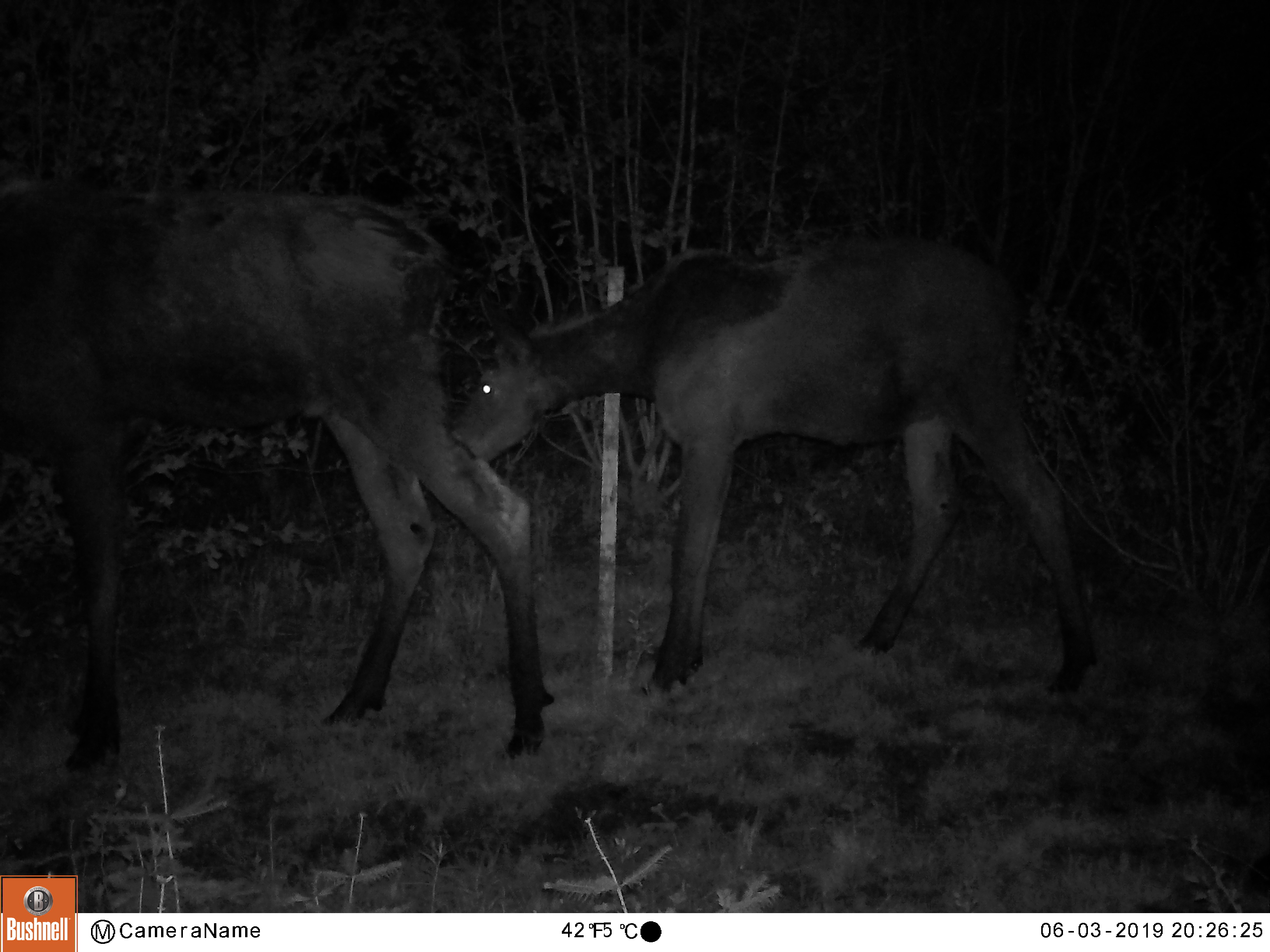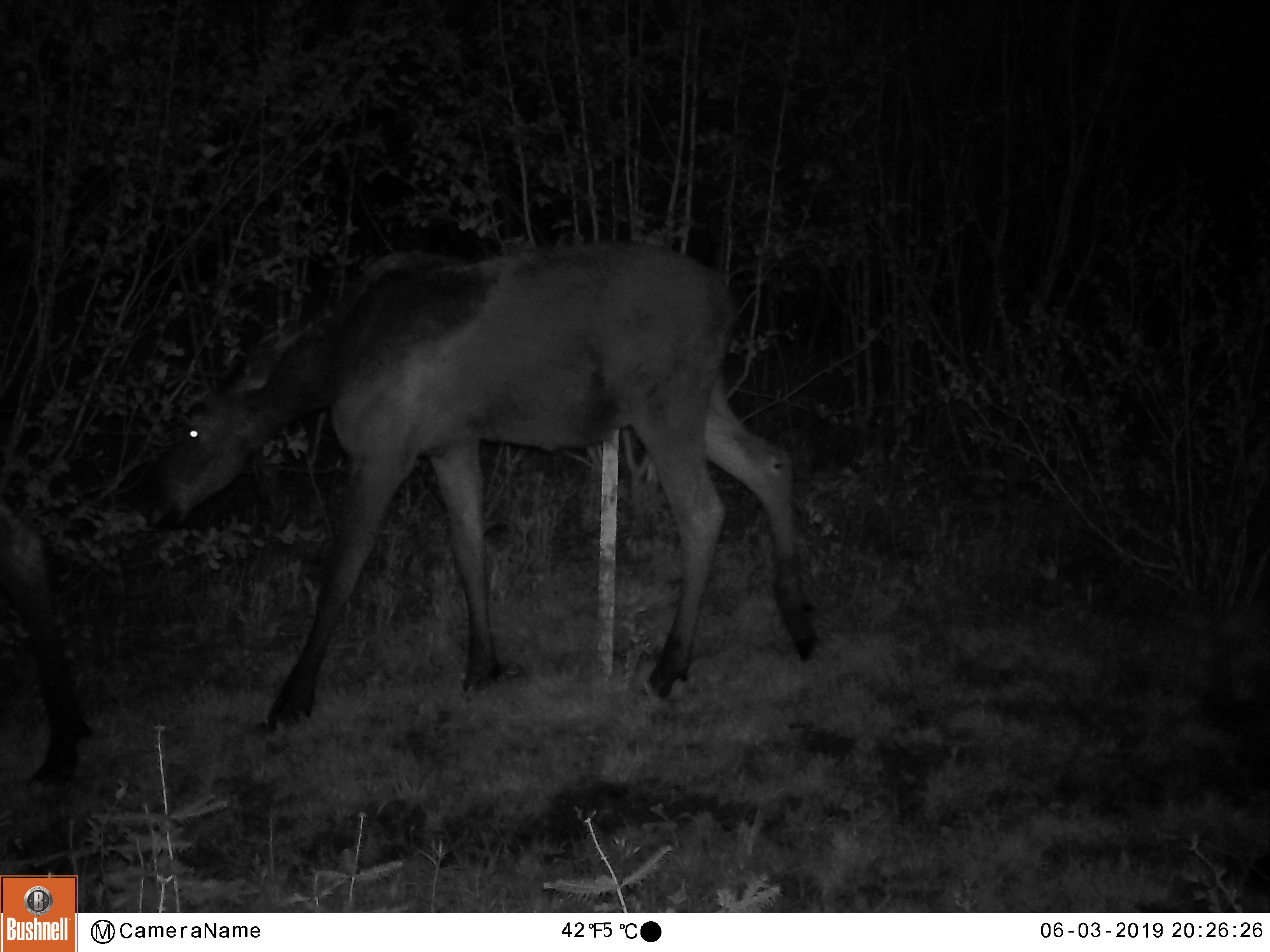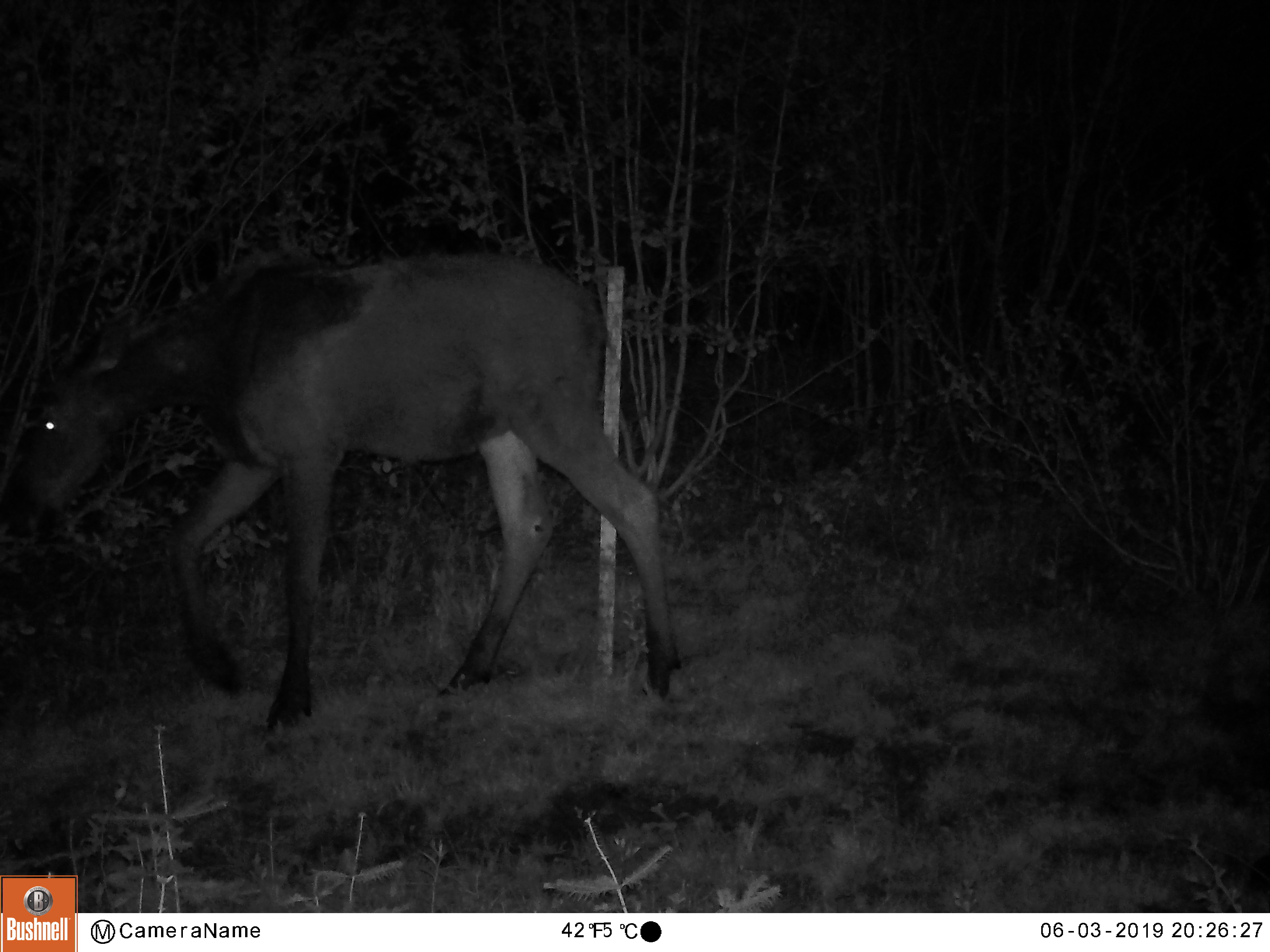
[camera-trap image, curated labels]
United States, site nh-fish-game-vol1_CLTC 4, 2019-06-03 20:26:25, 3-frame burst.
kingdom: Animalia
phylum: Chordata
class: Mammalia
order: Artiodactyla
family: Cervidae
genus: Alces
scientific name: Alces alces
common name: moose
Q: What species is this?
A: Moose (Alces alces).